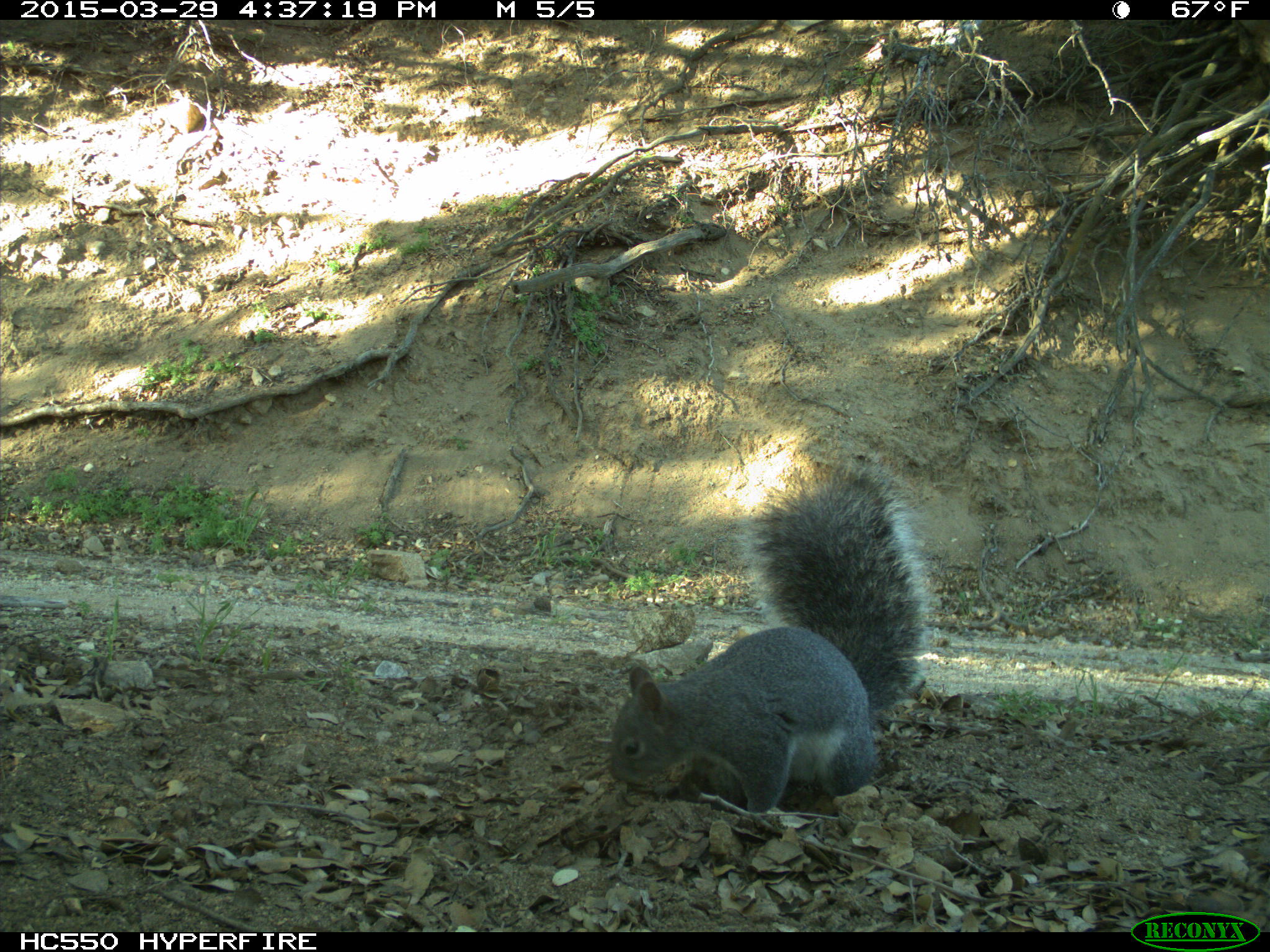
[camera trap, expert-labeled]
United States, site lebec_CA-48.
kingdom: Animalia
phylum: Chordata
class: Mammalia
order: Rodentia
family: Sciuridae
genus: Sciurus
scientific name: Sciurus carolinensis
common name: eastern gray squirrel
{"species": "Sciurus carolinensis (eastern gray squirrel)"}